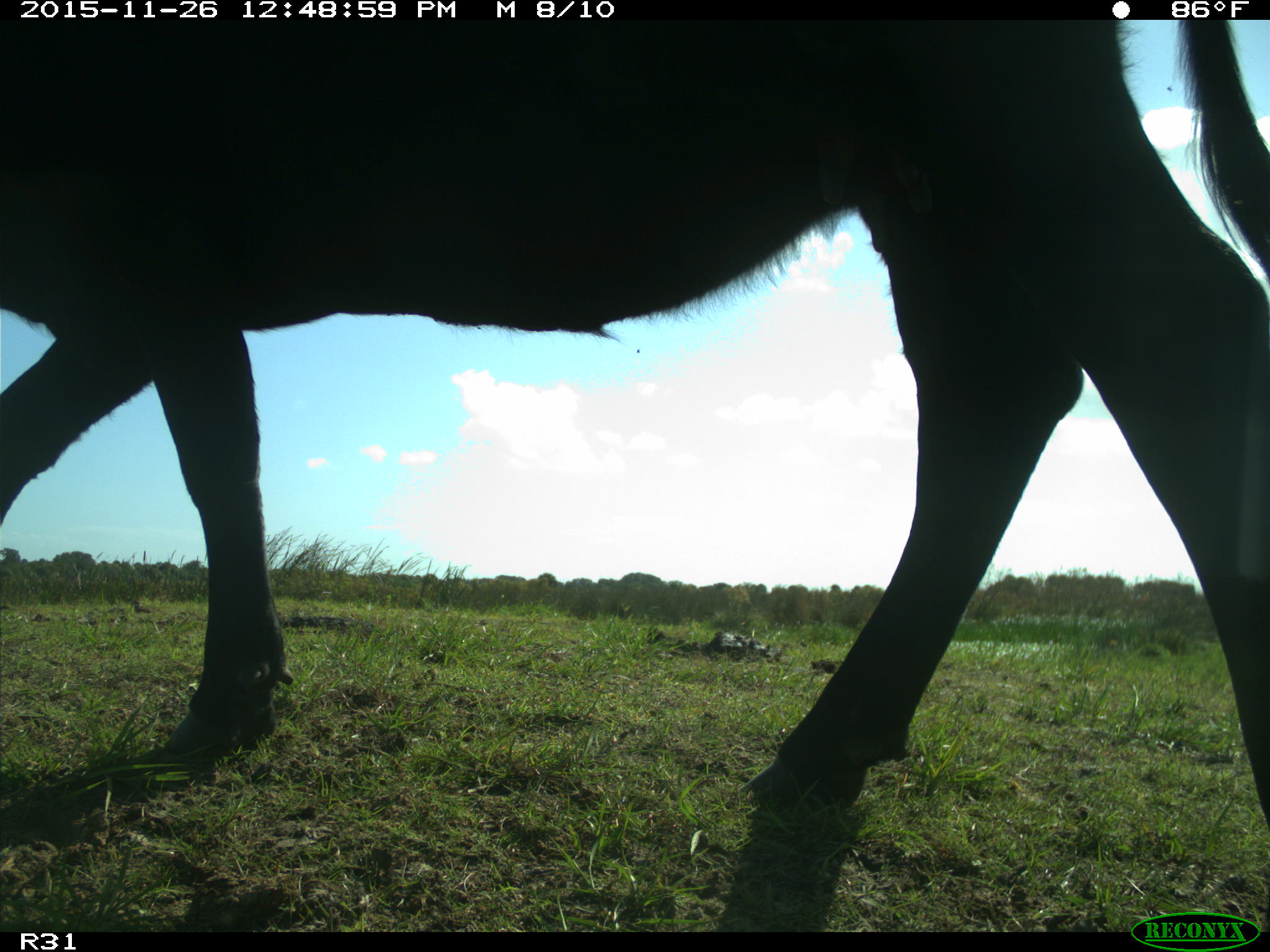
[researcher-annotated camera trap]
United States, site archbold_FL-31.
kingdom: Animalia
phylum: Chordata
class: Mammalia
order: Artiodactyla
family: Bovidae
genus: Bos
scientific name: Bos taurus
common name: domestic cow